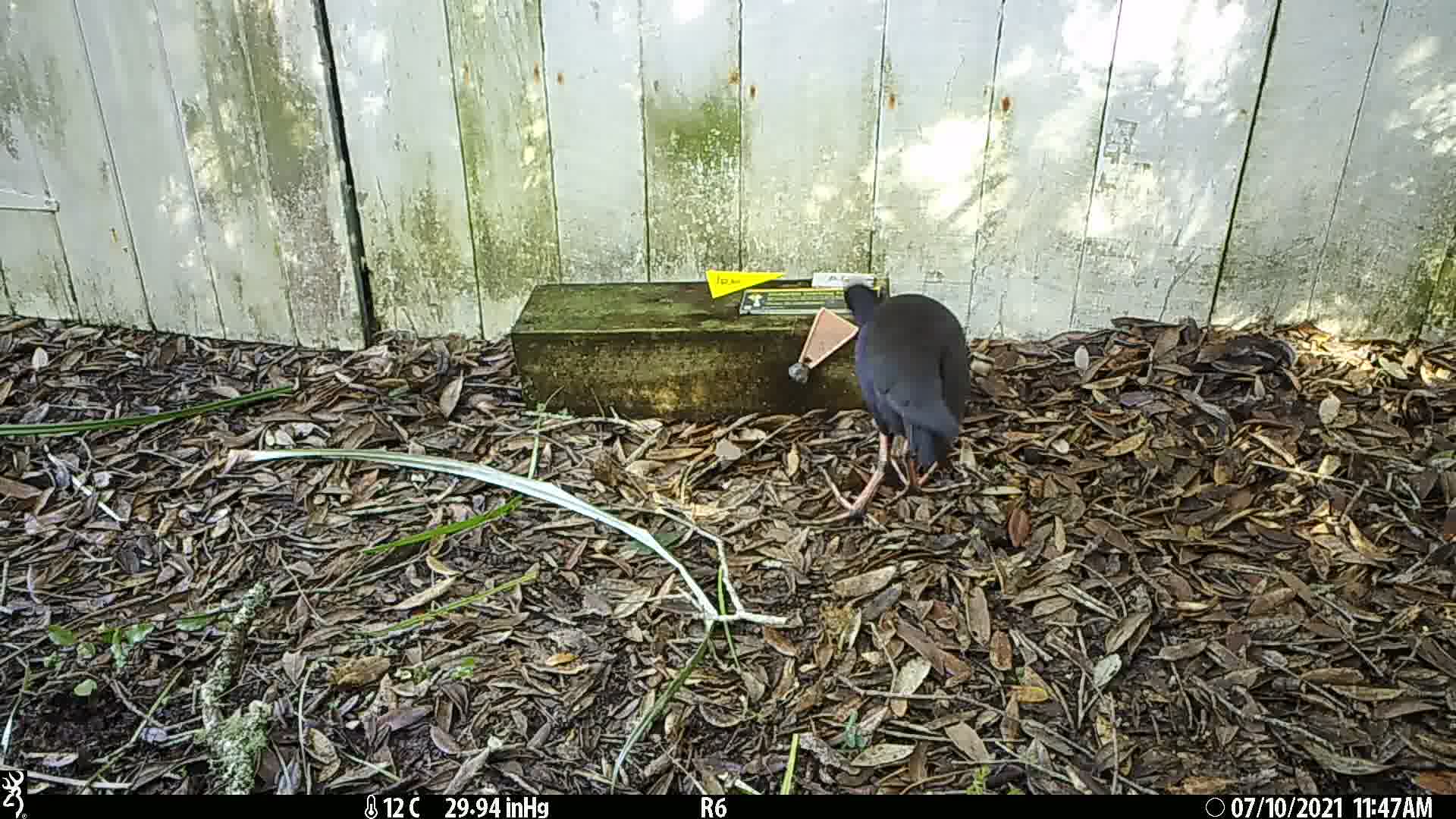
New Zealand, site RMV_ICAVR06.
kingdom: Animalia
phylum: Chordata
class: Aves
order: Gruiformes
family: Rallidae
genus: Porphyrio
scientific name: Porphyrio melanotus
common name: australasian swamphen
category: pukeko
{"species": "pukeko (australasian swamphen) (Porphyrio melanotus)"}